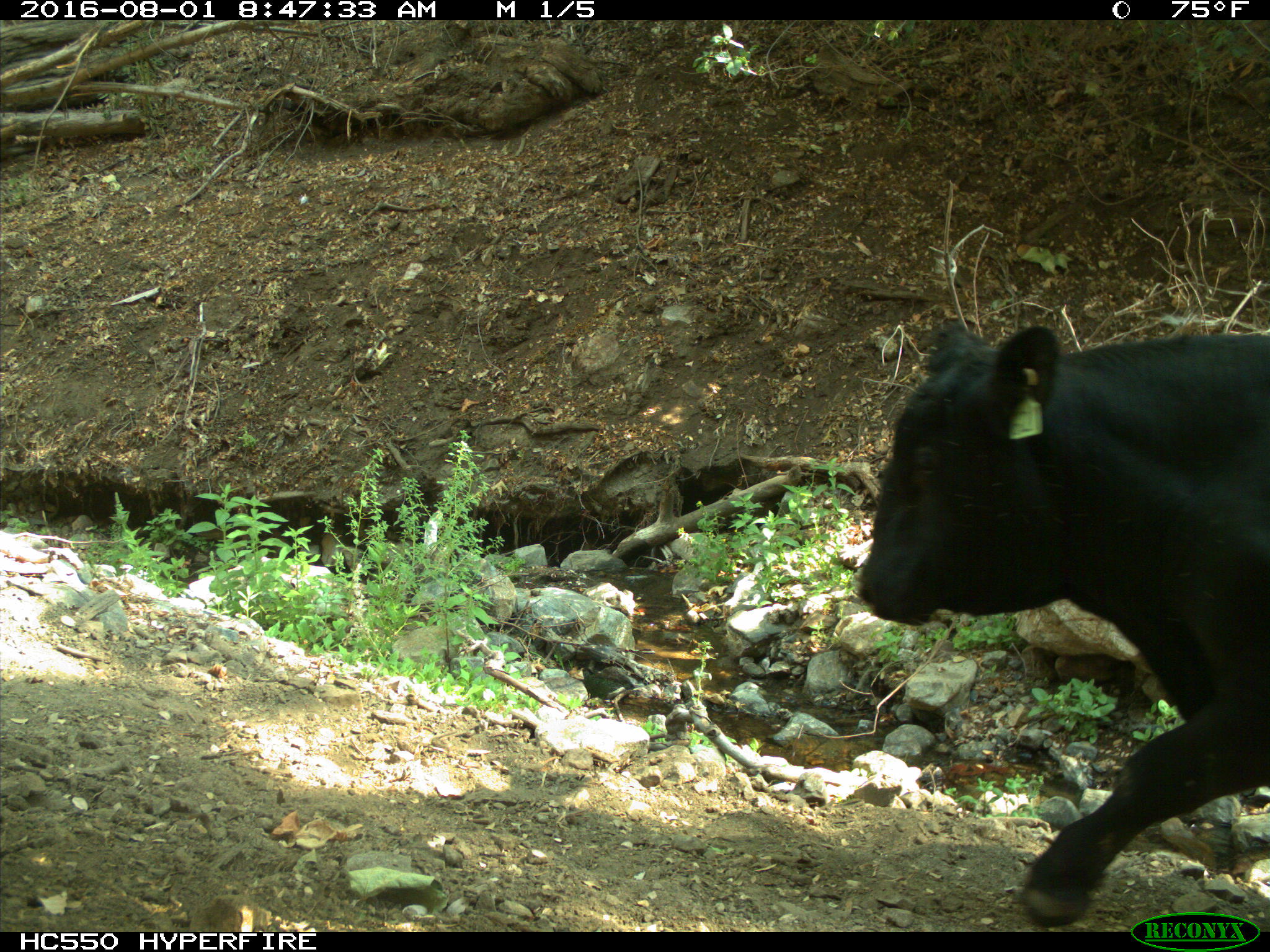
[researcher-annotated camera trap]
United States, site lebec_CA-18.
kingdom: Animalia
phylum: Chordata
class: Mammalia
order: Artiodactyla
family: Bovidae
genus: Bos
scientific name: Bos taurus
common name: domestic cow